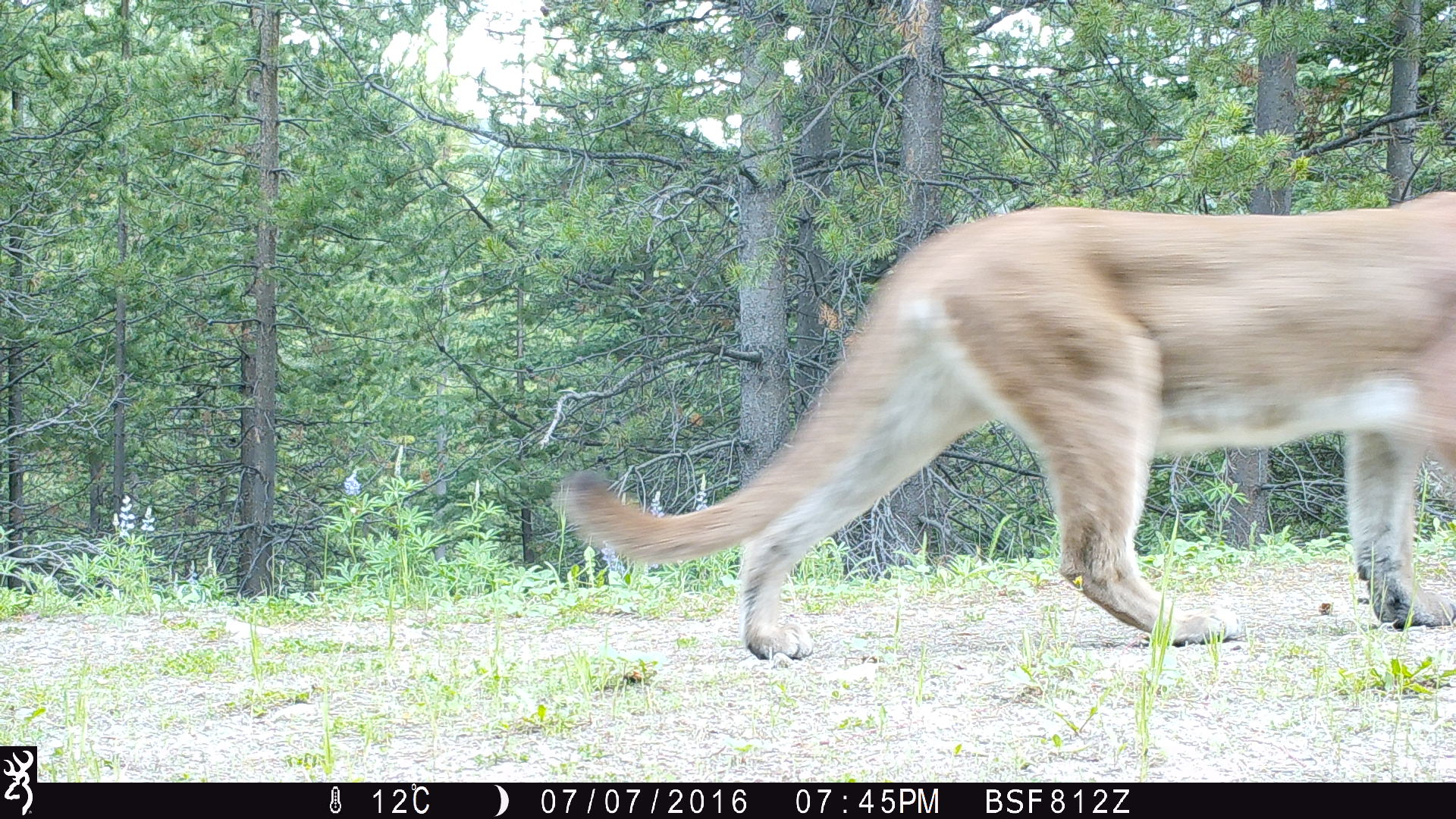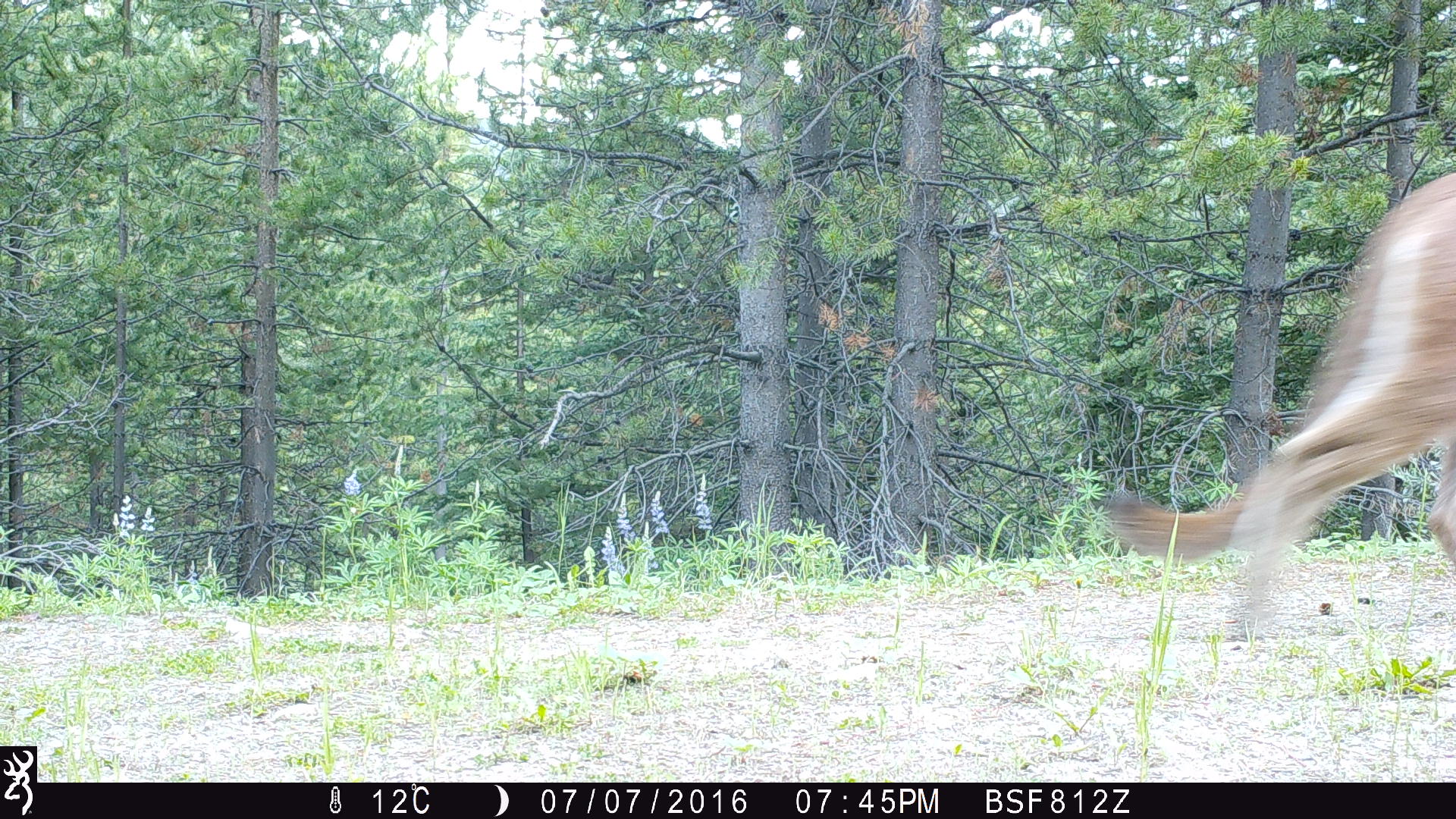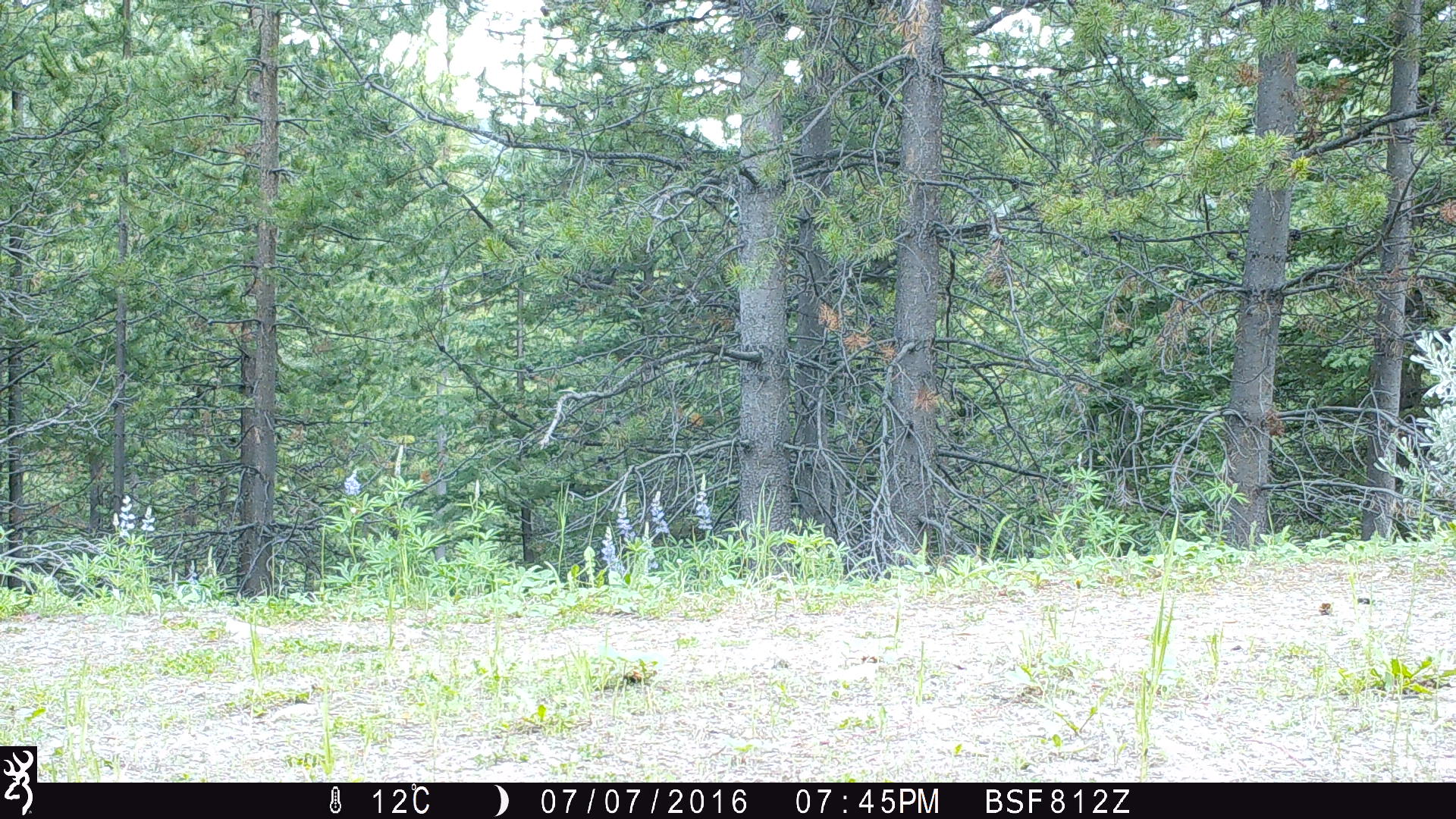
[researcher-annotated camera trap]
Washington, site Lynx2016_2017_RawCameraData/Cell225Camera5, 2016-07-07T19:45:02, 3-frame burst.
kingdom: Animalia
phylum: Chordata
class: Mammalia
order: Carnivora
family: Felidae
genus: Puma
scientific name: Puma concolor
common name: mountain lion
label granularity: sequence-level